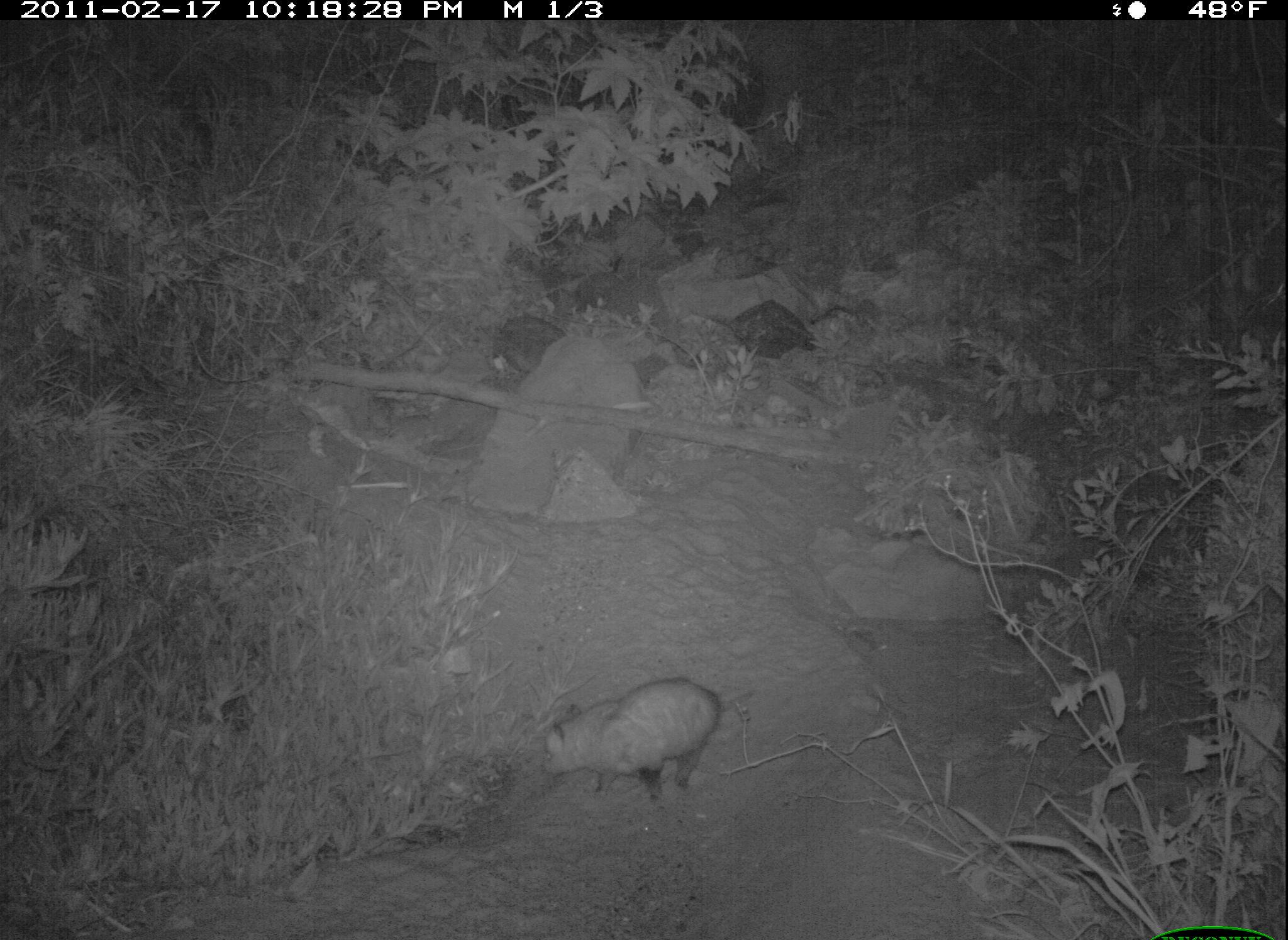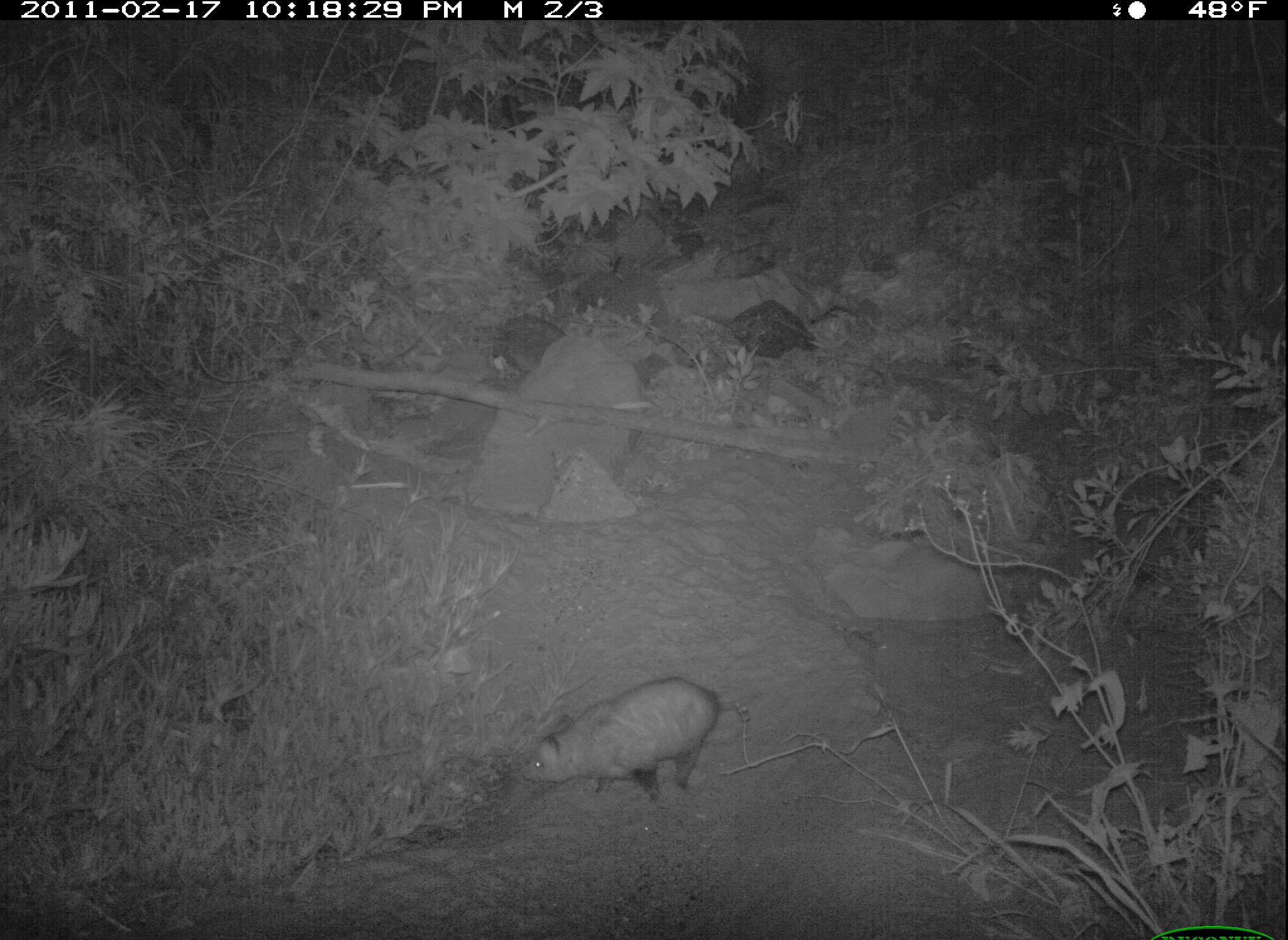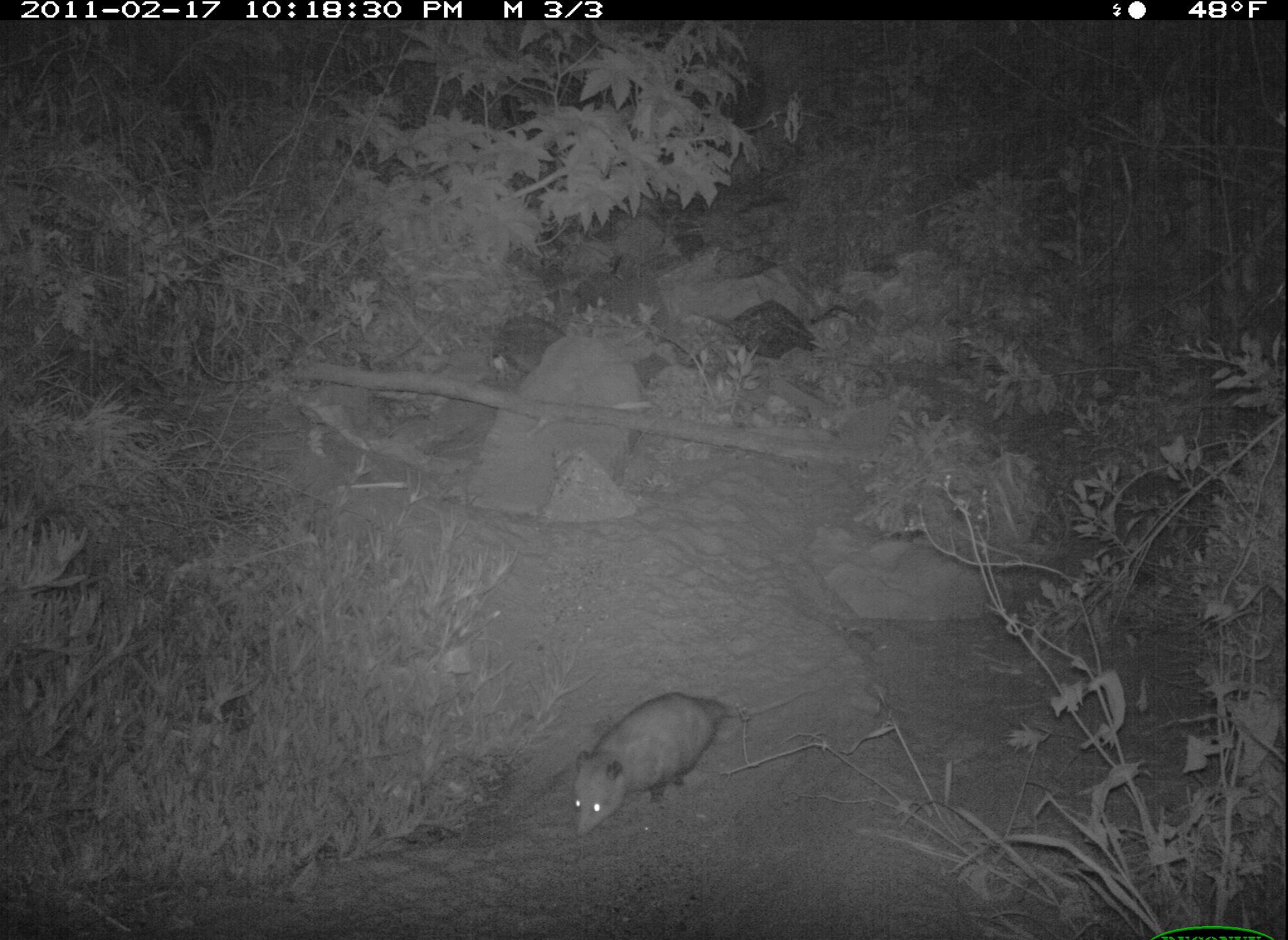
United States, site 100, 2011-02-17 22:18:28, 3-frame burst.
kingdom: Animalia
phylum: Chordata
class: Mammalia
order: Didelphimorphia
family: Didelphidae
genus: Didelphis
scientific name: Didelphis virginiana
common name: virginia opossum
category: opossum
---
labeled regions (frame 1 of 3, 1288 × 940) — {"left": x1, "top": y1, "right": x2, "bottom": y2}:
opossum: {"left": 515, "top": 672, "right": 739, "bottom": 807}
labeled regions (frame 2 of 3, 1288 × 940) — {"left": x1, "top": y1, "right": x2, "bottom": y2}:
opossum: {"left": 517, "top": 667, "right": 742, "bottom": 834}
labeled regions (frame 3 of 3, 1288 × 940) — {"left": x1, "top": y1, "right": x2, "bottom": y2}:
opossum: {"left": 559, "top": 686, "right": 768, "bottom": 844}